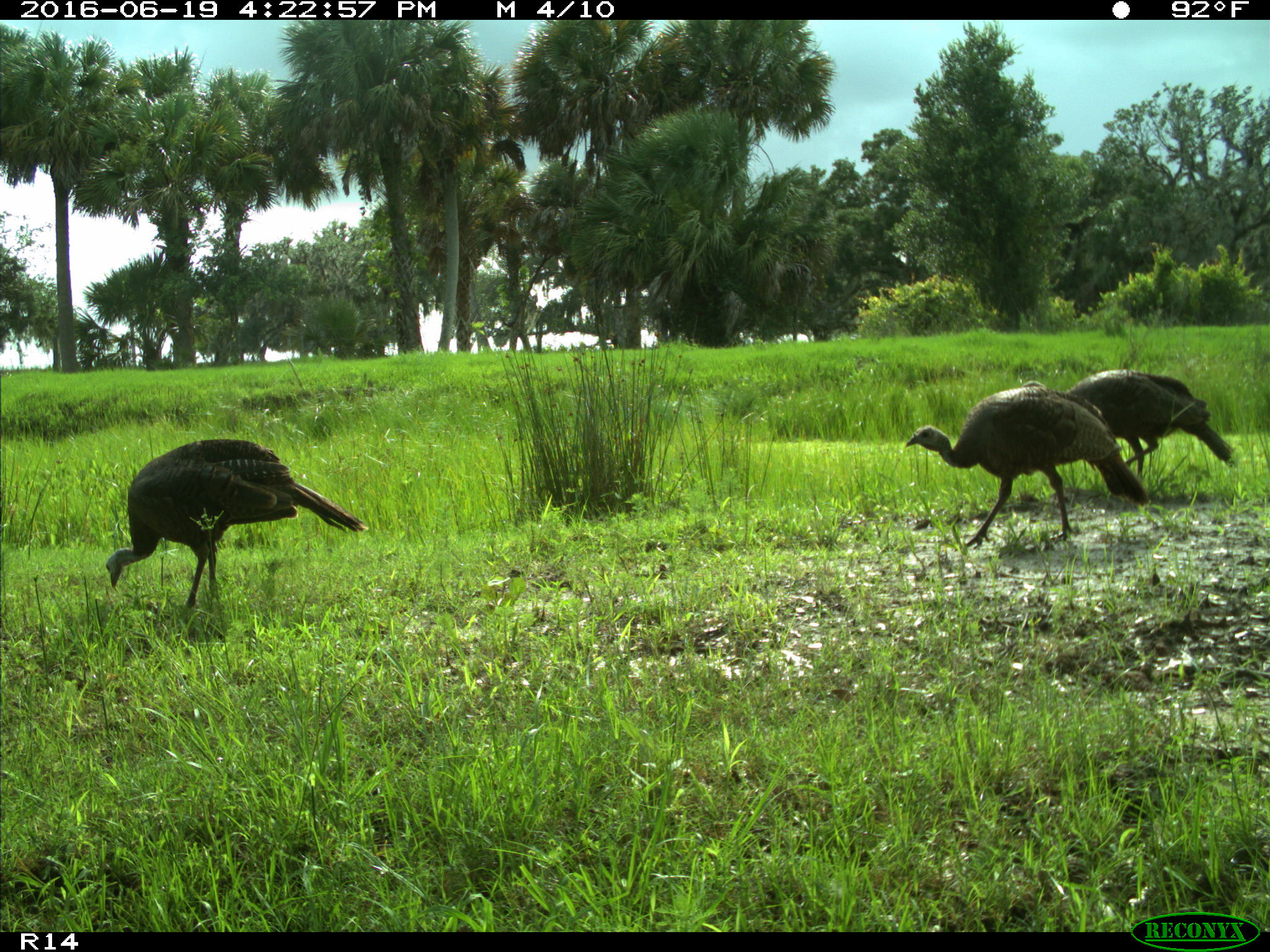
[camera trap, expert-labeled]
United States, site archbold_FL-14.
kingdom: Animalia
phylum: Chordata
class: Aves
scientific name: Aves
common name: birds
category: unidentified bird